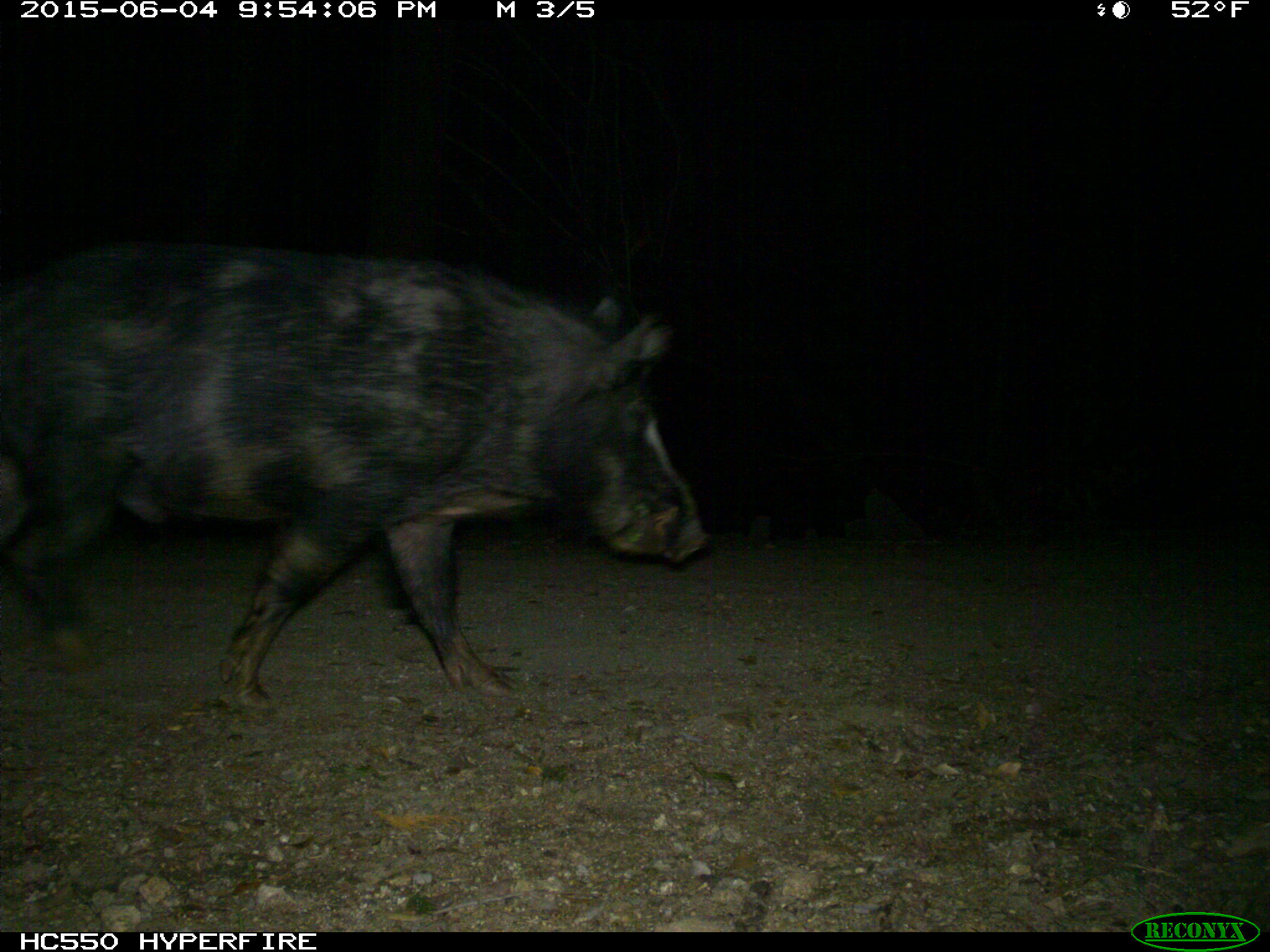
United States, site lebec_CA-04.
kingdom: Animalia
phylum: Chordata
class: Mammalia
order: Artiodactyla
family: Suidae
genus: Sus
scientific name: Sus scrofa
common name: wild boar